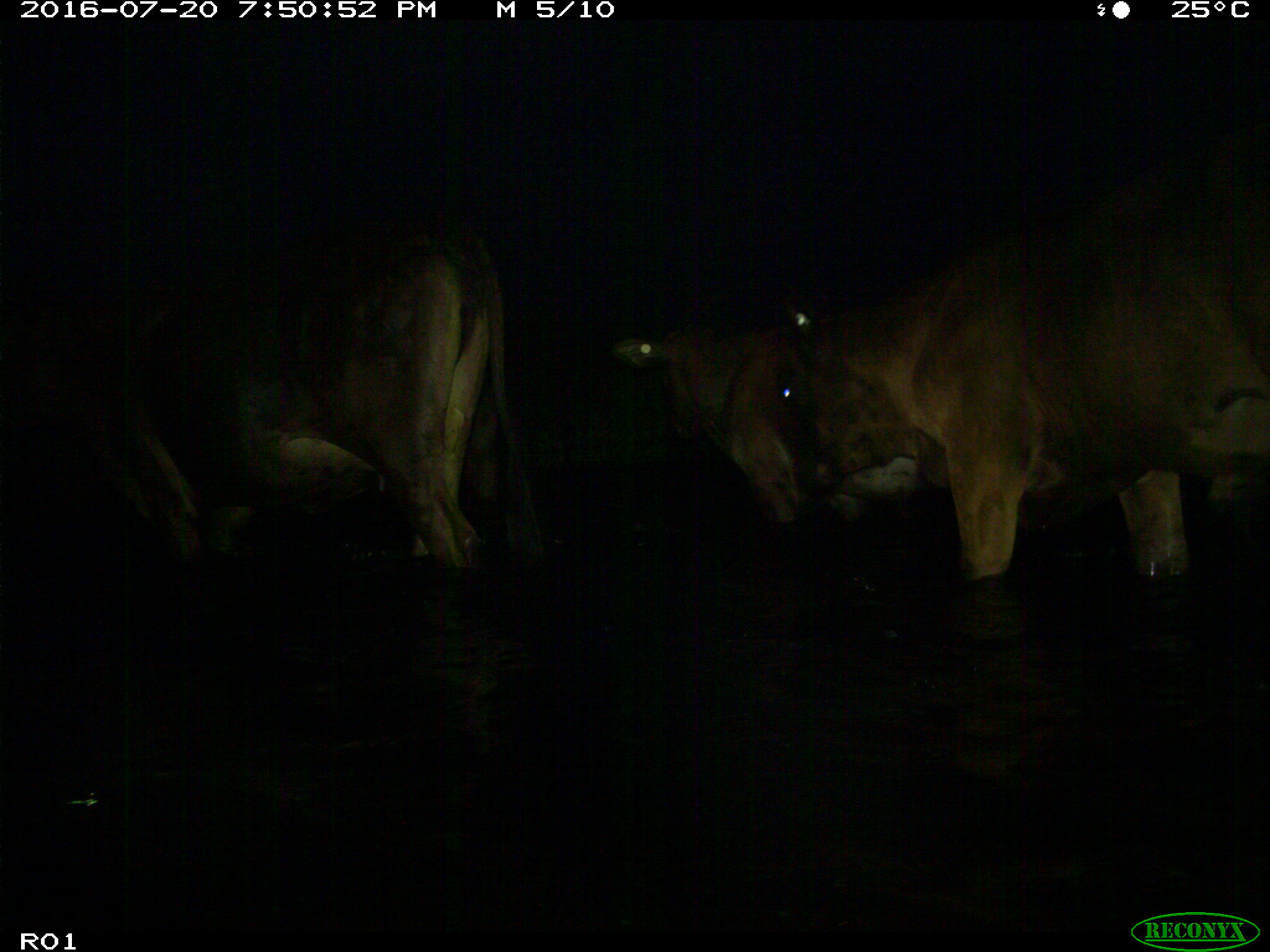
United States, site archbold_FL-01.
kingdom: Animalia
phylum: Chordata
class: Mammalia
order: Artiodactyla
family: Bovidae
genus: Bos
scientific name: Bos taurus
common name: domestic cow